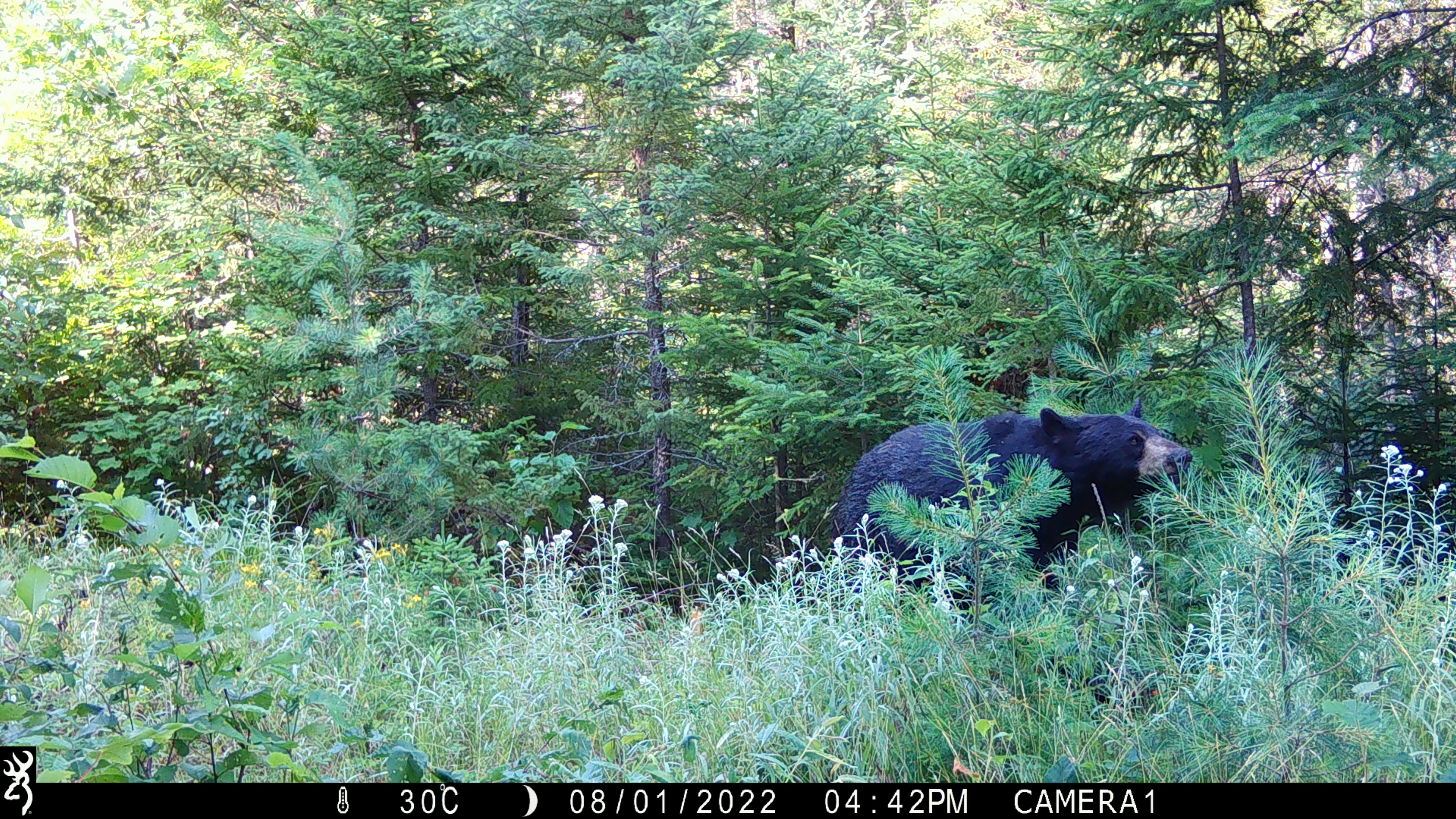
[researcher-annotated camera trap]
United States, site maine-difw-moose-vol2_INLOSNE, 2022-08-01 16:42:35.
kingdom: Animalia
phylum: Chordata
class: Mammalia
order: Carnivora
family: Ursidae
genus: Ursus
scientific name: Ursus americanus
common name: black bear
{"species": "black bear (Ursus americanus)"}